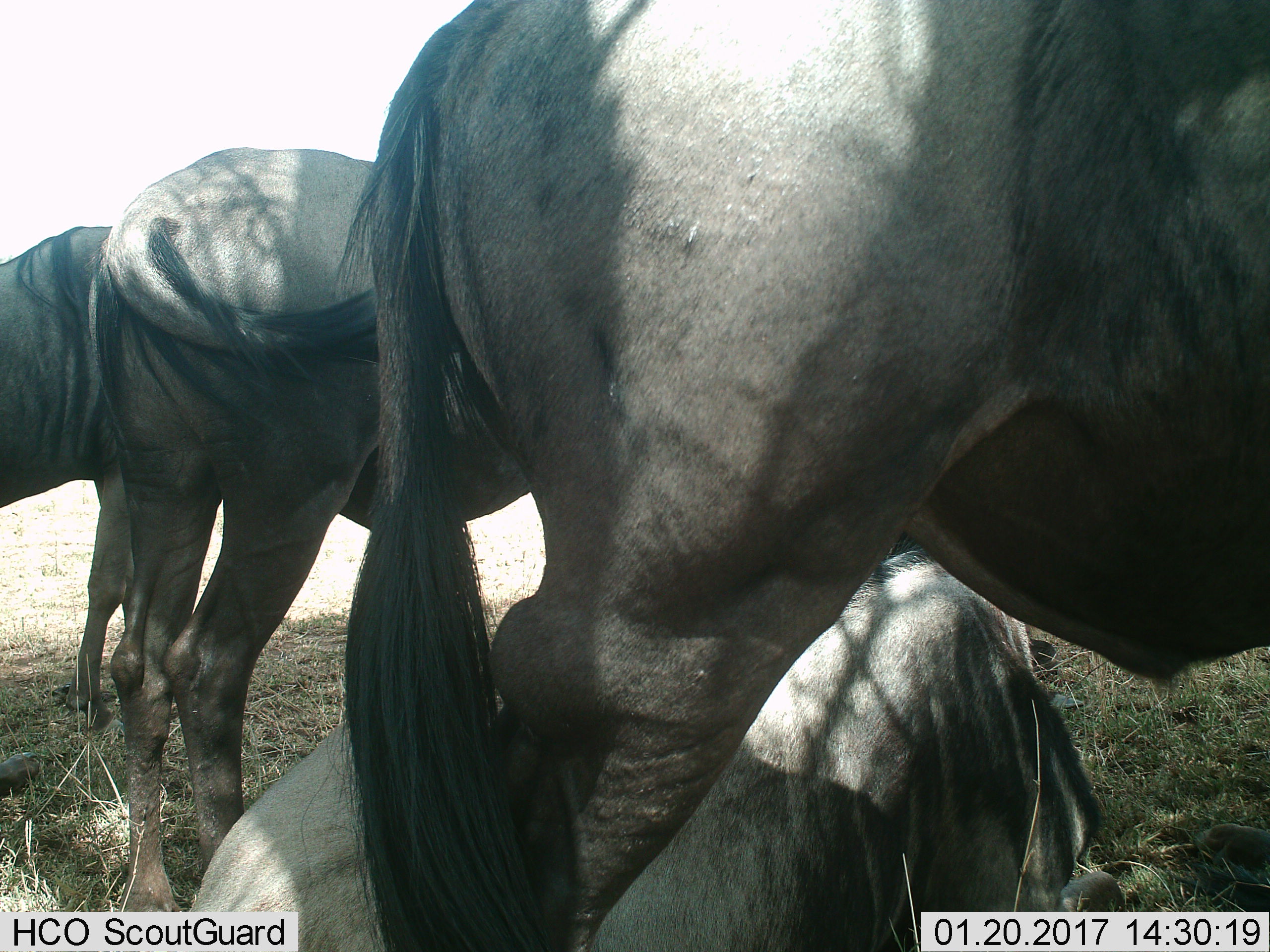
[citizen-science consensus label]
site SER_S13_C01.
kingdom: Animalia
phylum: Chordata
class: Mammalia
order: Artiodactyla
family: Bovidae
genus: Connochaetes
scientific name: Connochaetes taurinus taurinus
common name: blue wildebeest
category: wildebeestblue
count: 4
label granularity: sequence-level